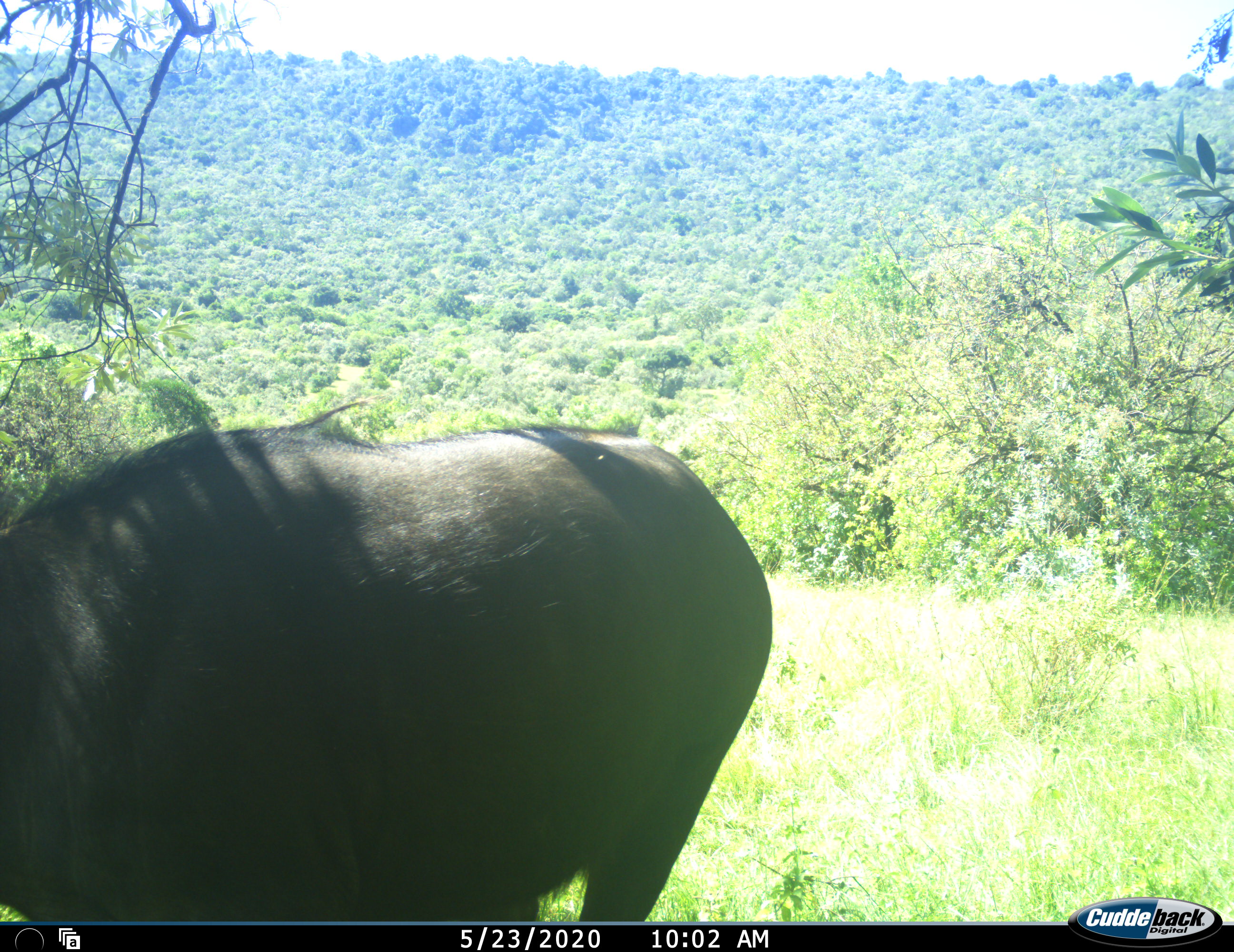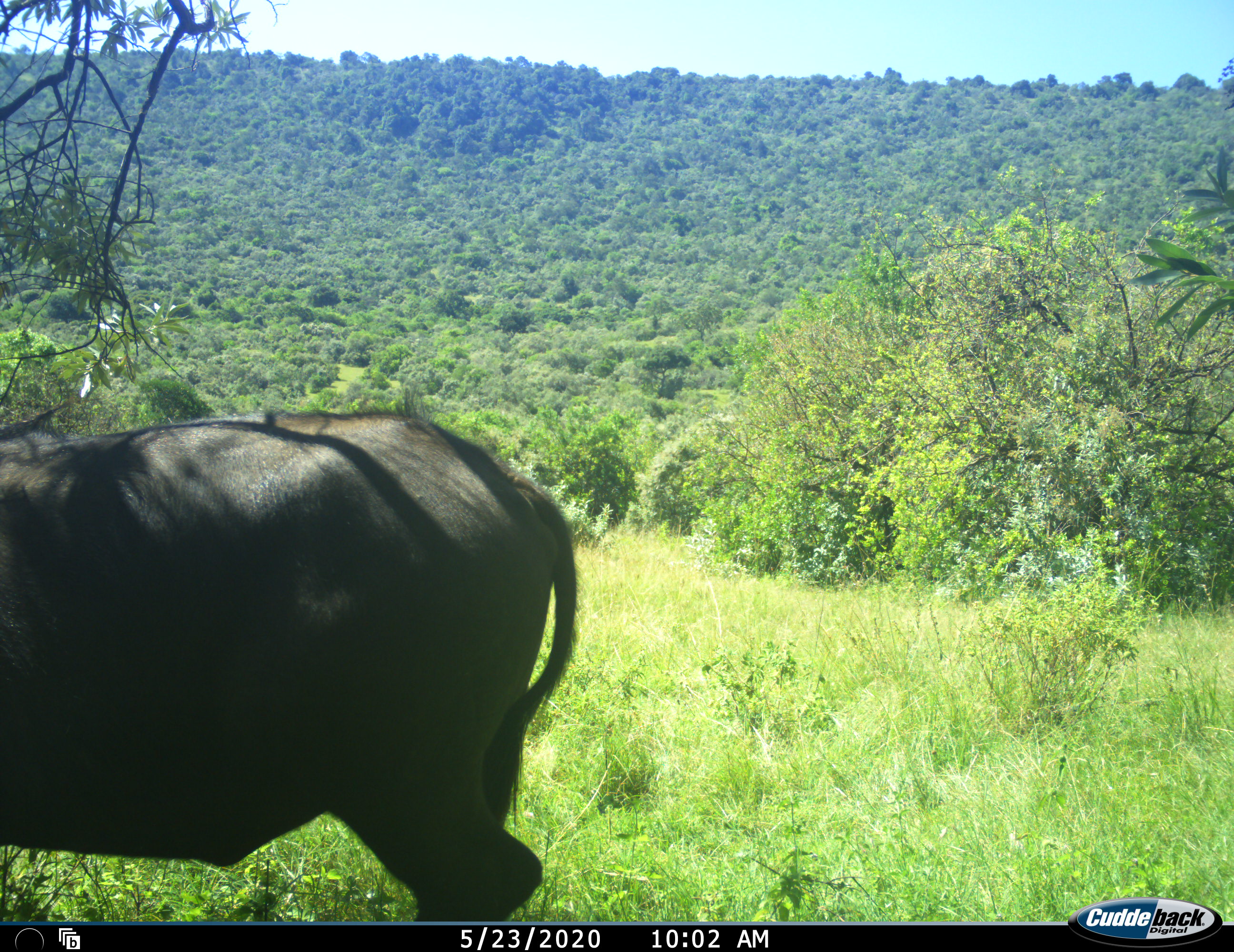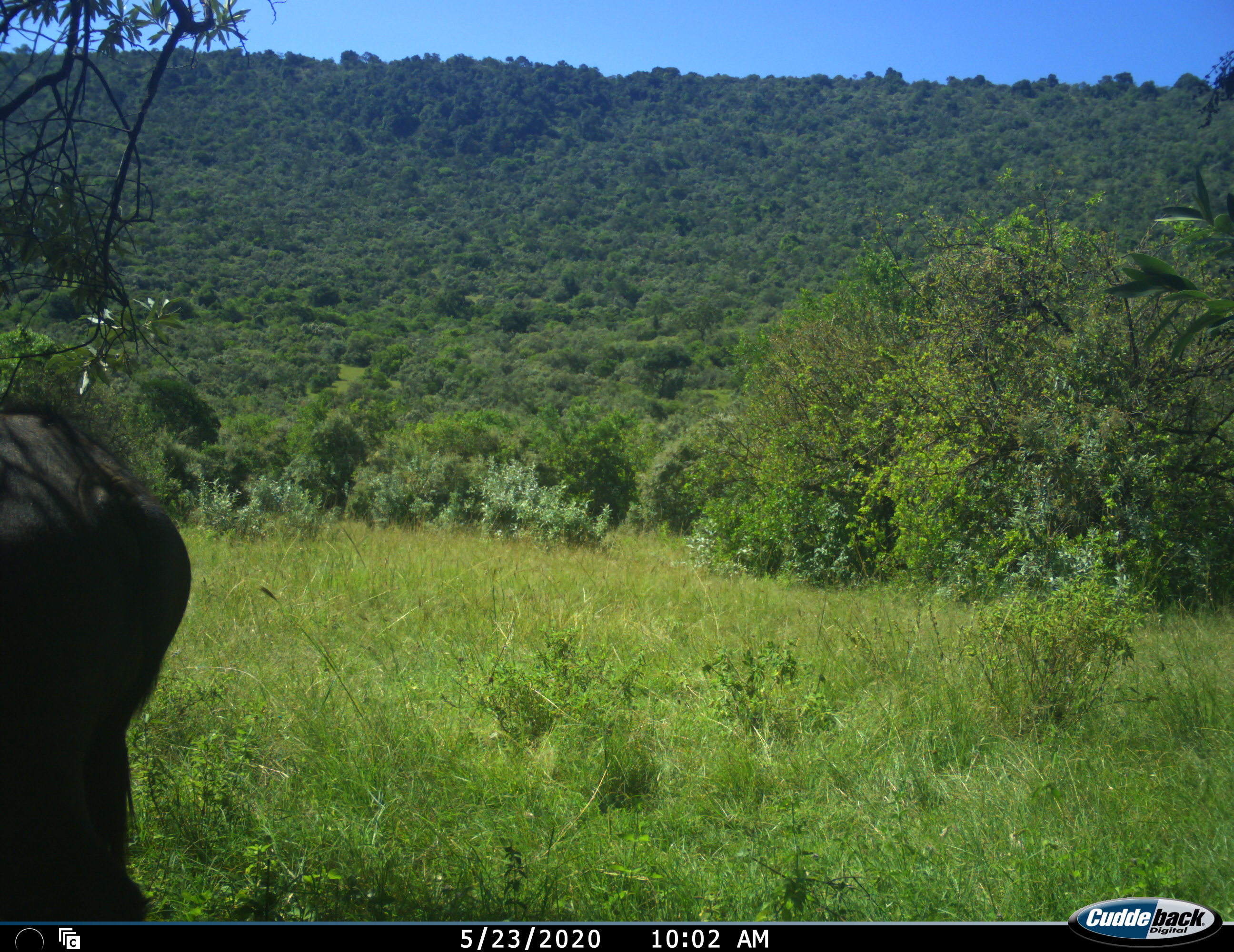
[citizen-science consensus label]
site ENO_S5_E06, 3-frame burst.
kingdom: Animalia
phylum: Chordata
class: Mammalia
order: Artiodactyla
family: Bovidae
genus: Syncerus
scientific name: Syncerus caffer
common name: african buffalo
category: buffalo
Buffalo (african buffalo) (Syncerus caffer), count 1. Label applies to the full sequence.